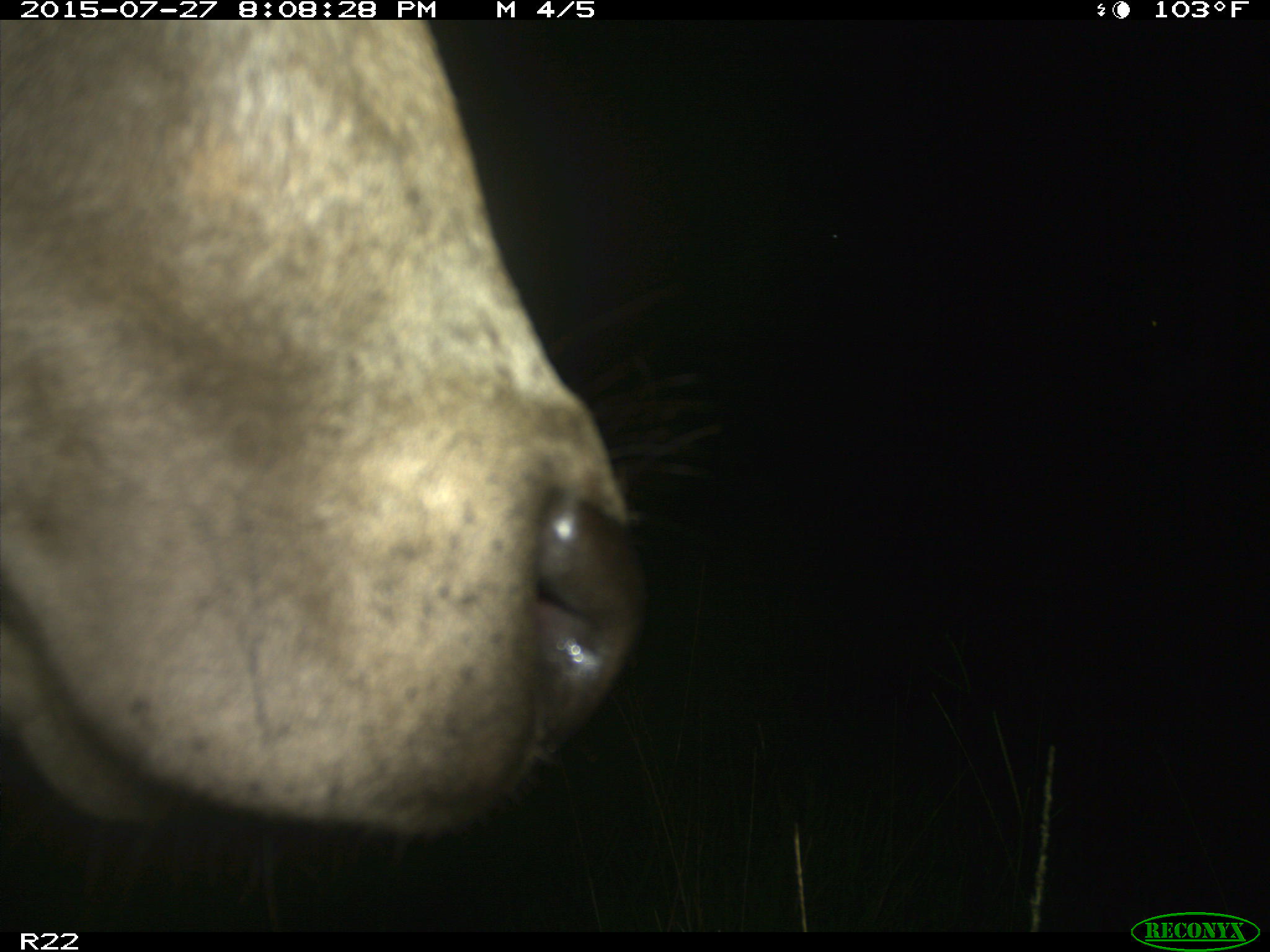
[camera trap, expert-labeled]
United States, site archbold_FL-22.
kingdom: Animalia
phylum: Chordata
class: Mammalia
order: Artiodactyla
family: Bovidae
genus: Bos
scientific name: Bos taurus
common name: domestic cow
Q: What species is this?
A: Bos taurus (domestic cow).